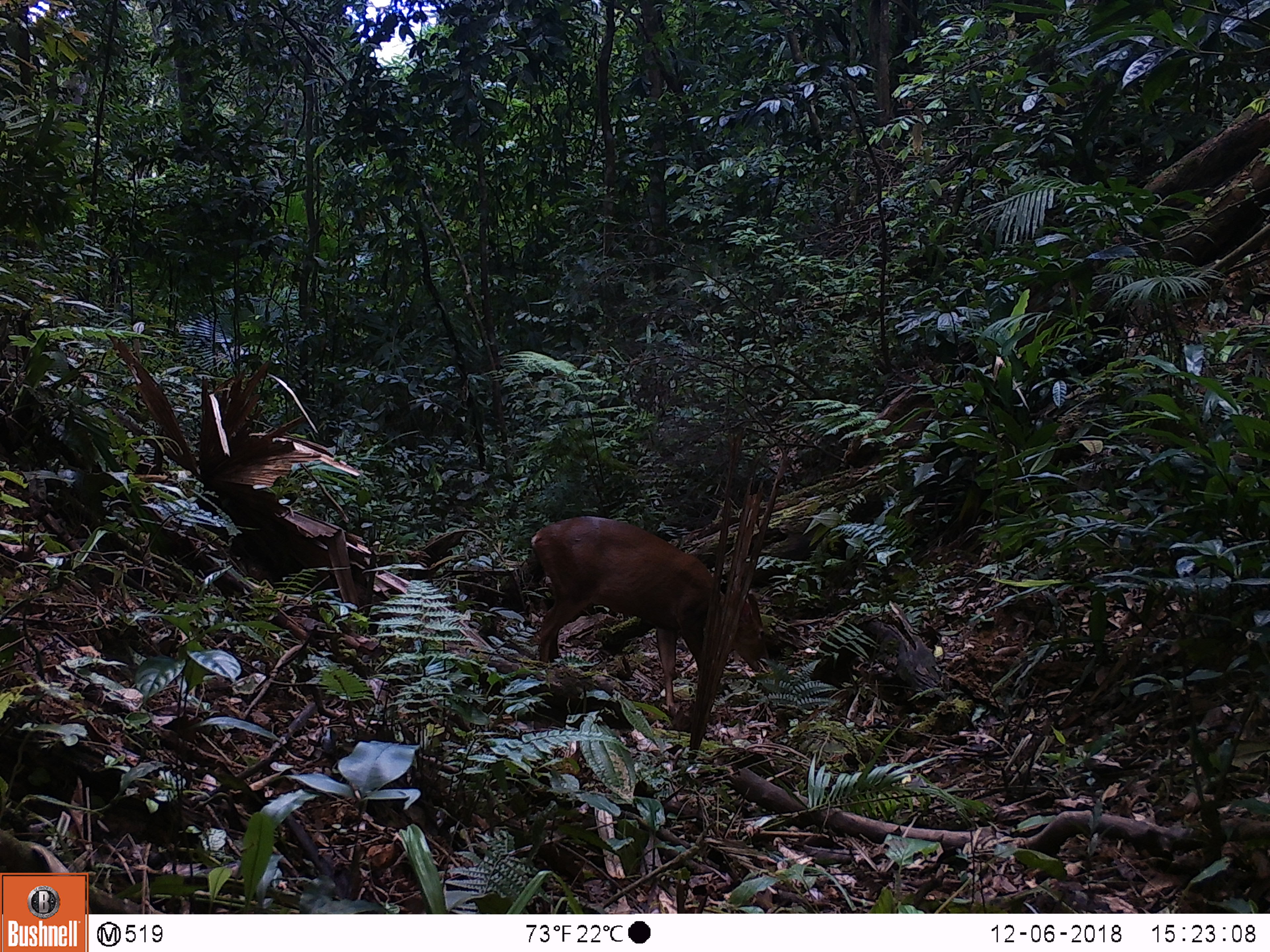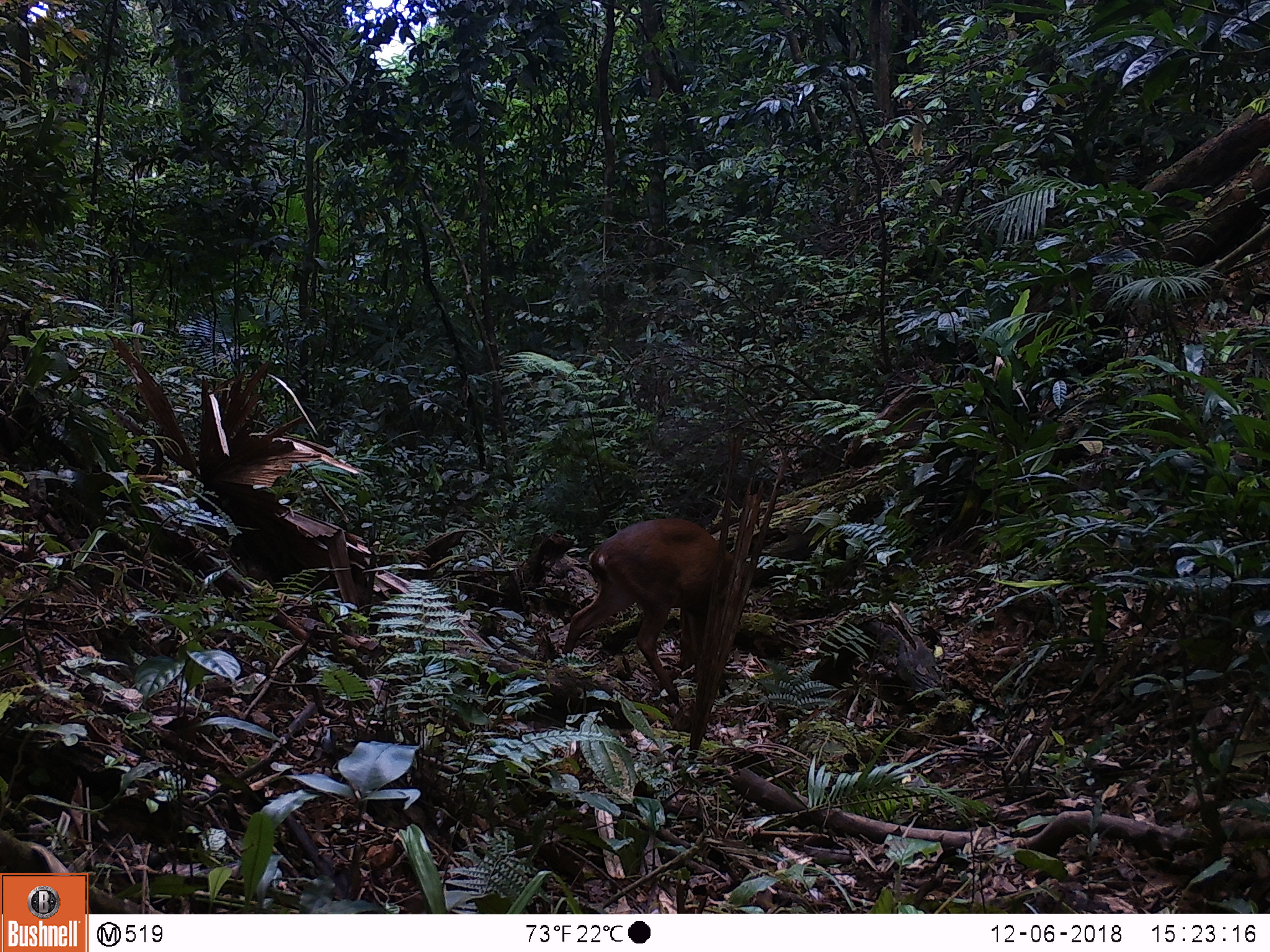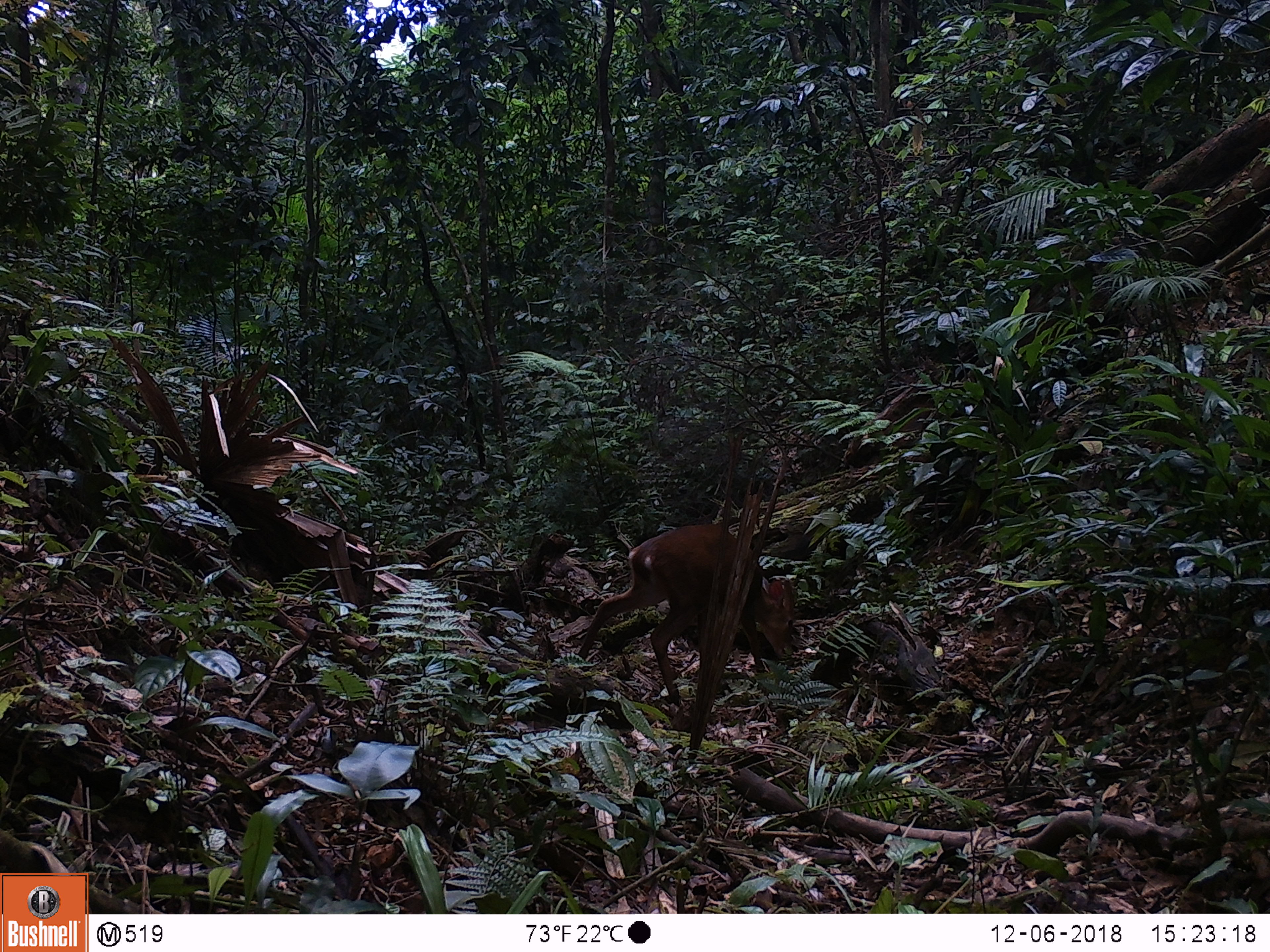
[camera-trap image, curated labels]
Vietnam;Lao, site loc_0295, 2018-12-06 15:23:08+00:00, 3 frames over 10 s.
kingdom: Animalia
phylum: Chordata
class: Mammalia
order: Artiodactyla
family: Cervidae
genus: Muntiacus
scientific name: Muntiacus vuquangensis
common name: large-antlered muntjac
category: large antlered muntjac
Large antlered muntjac (large-antlered muntjac) (Muntiacus vuquangensis). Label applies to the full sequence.